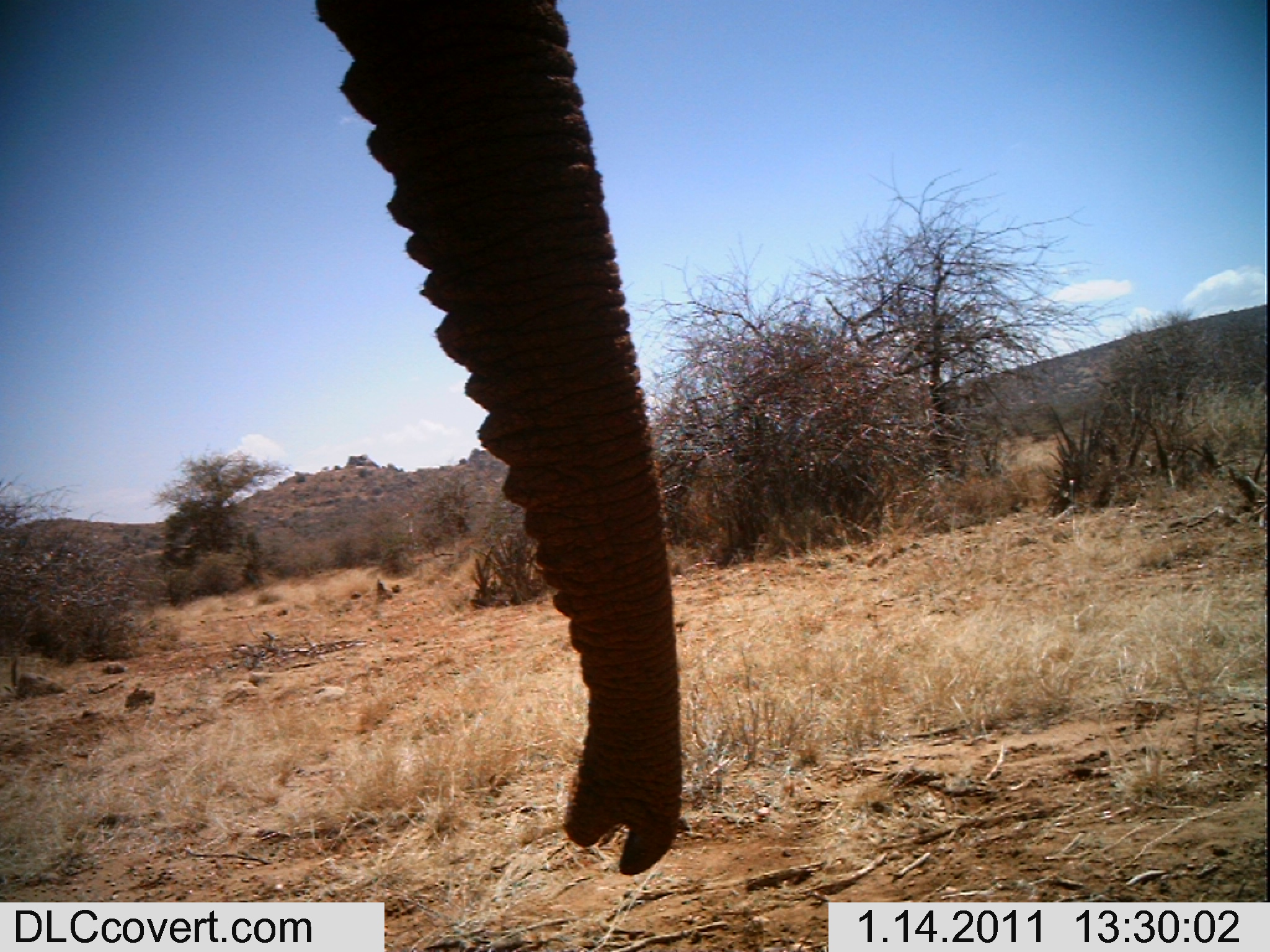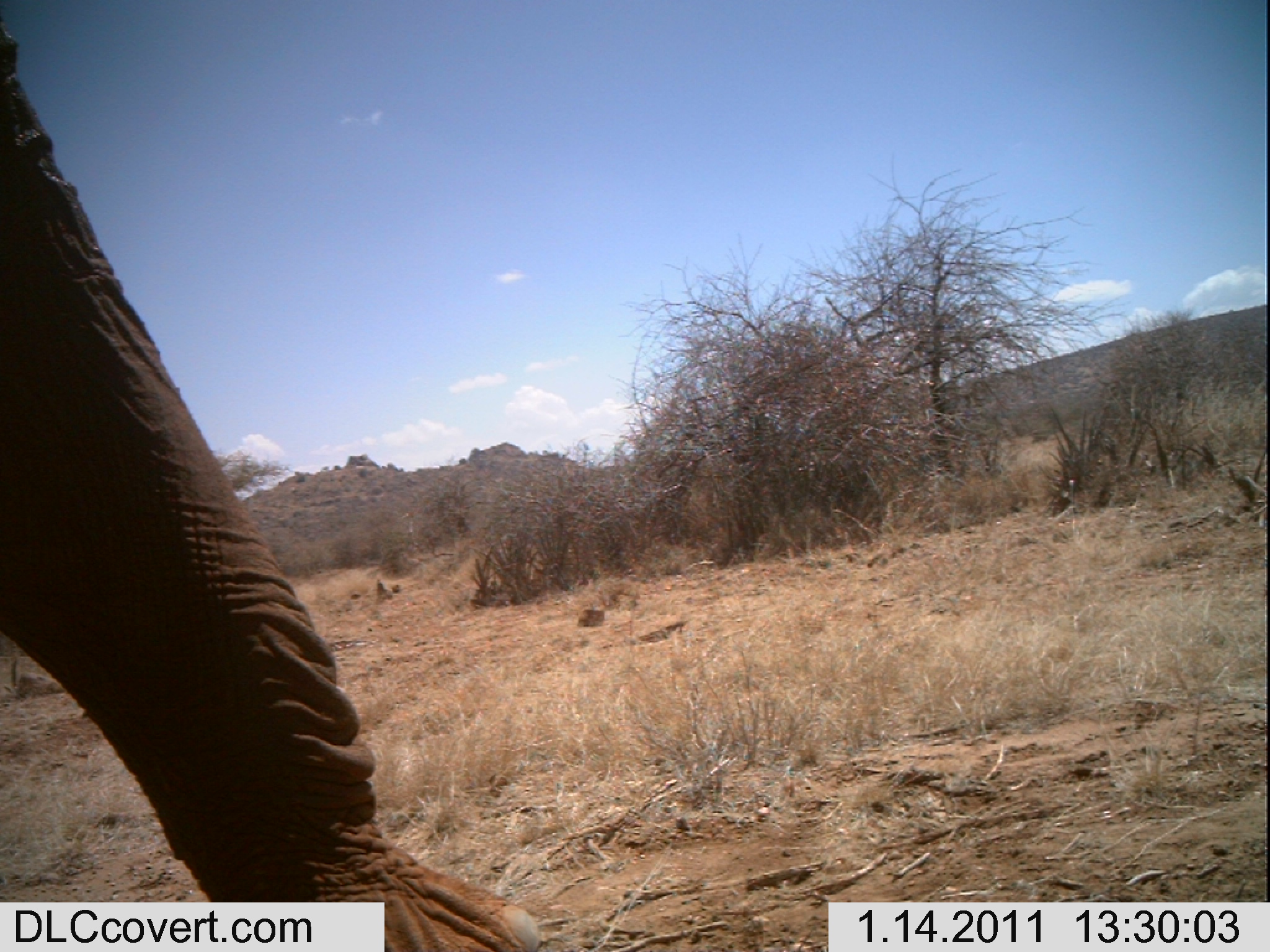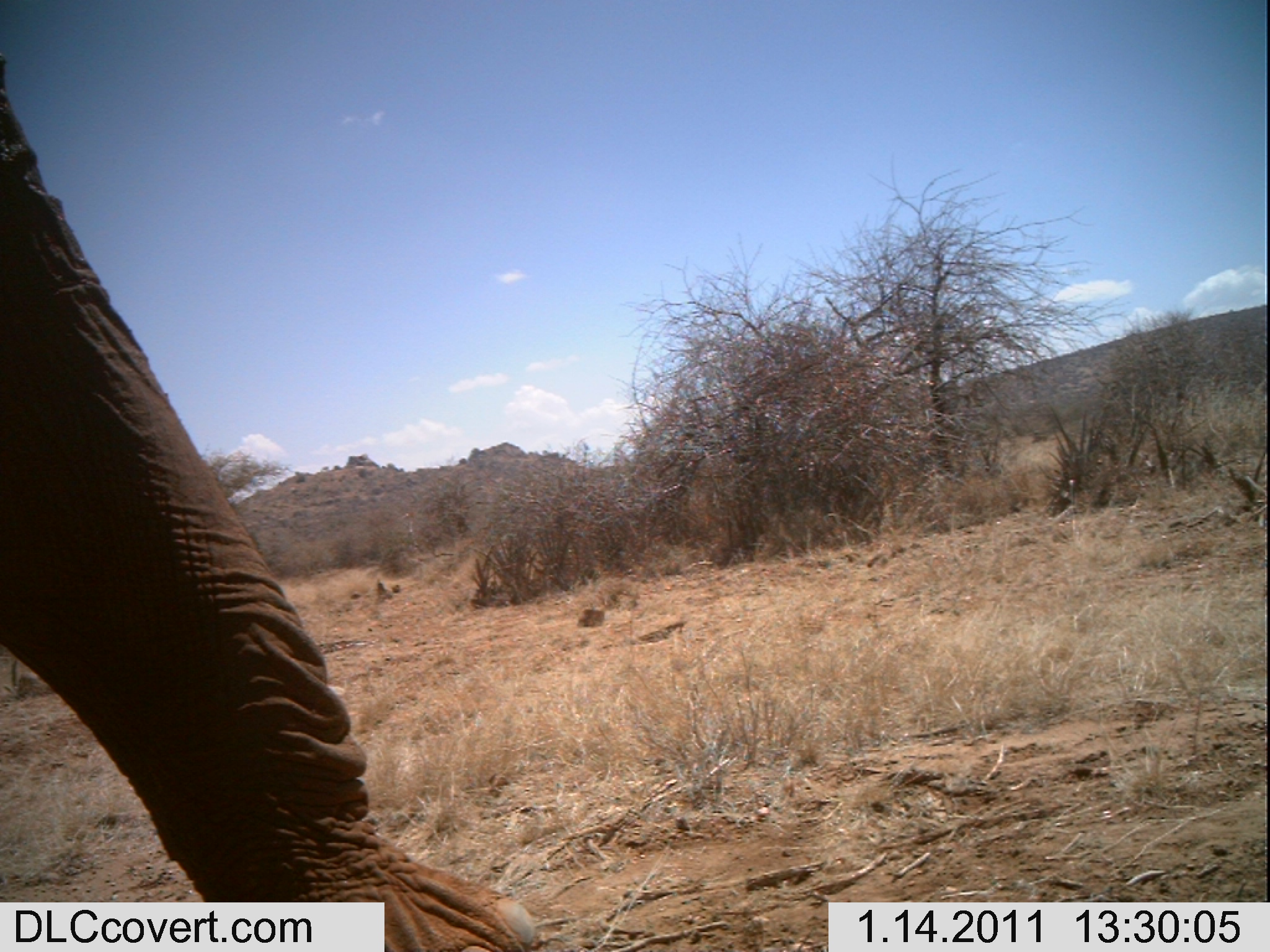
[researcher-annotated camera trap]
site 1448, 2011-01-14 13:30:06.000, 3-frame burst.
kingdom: Animalia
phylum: Chordata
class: Mammalia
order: Proboscidea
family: Elephantidae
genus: Loxodonta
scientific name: Loxodonta africana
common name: african bush elephant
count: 1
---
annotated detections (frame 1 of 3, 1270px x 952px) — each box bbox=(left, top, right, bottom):
loxodonta africana: bbox=(309, 0, 685, 874)